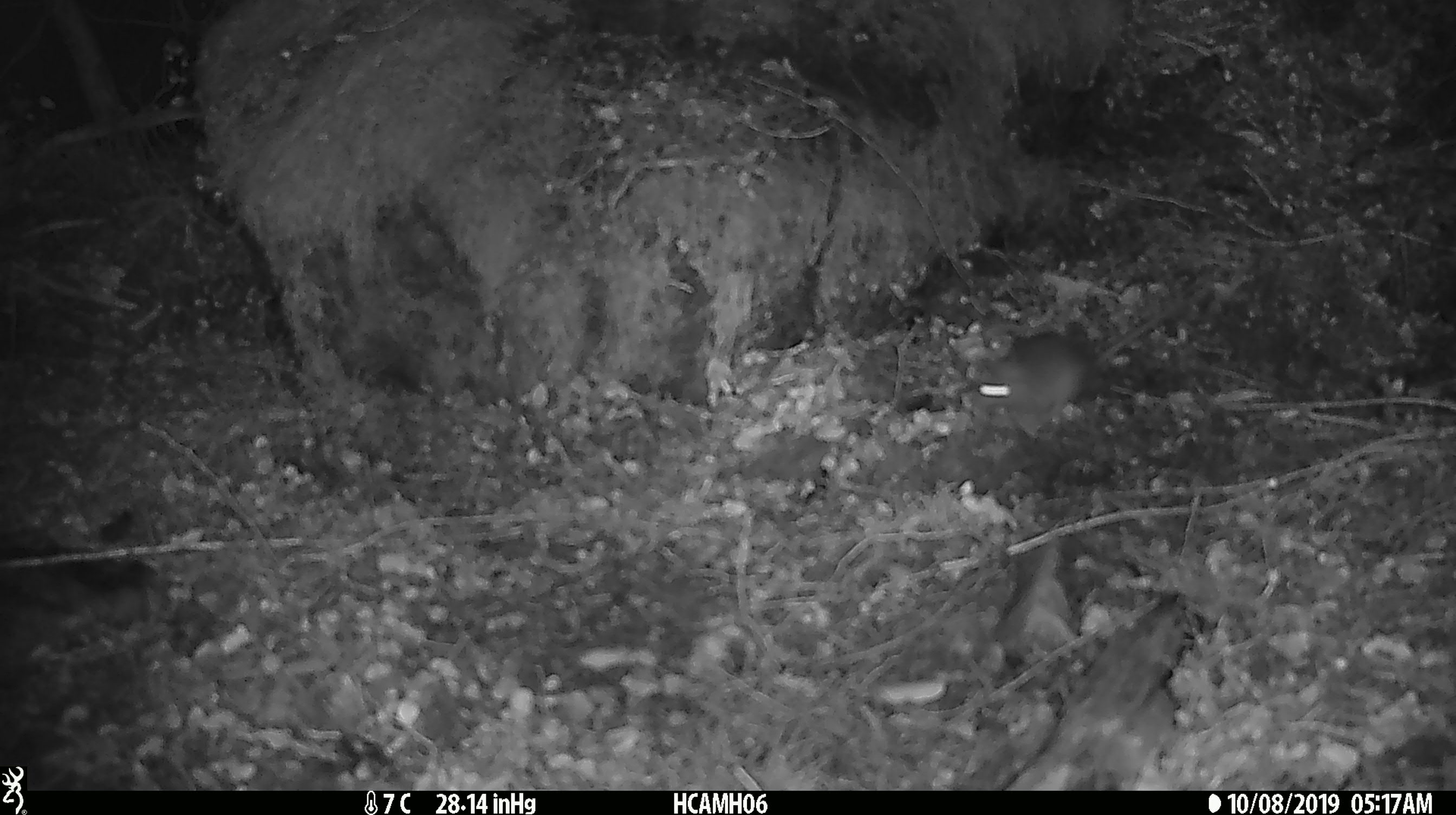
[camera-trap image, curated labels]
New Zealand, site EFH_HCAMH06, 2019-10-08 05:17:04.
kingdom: Animalia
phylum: Chordata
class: Mammalia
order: Rodentia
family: Muridae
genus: Mus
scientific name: Mus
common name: mouse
Mouse (Mus).